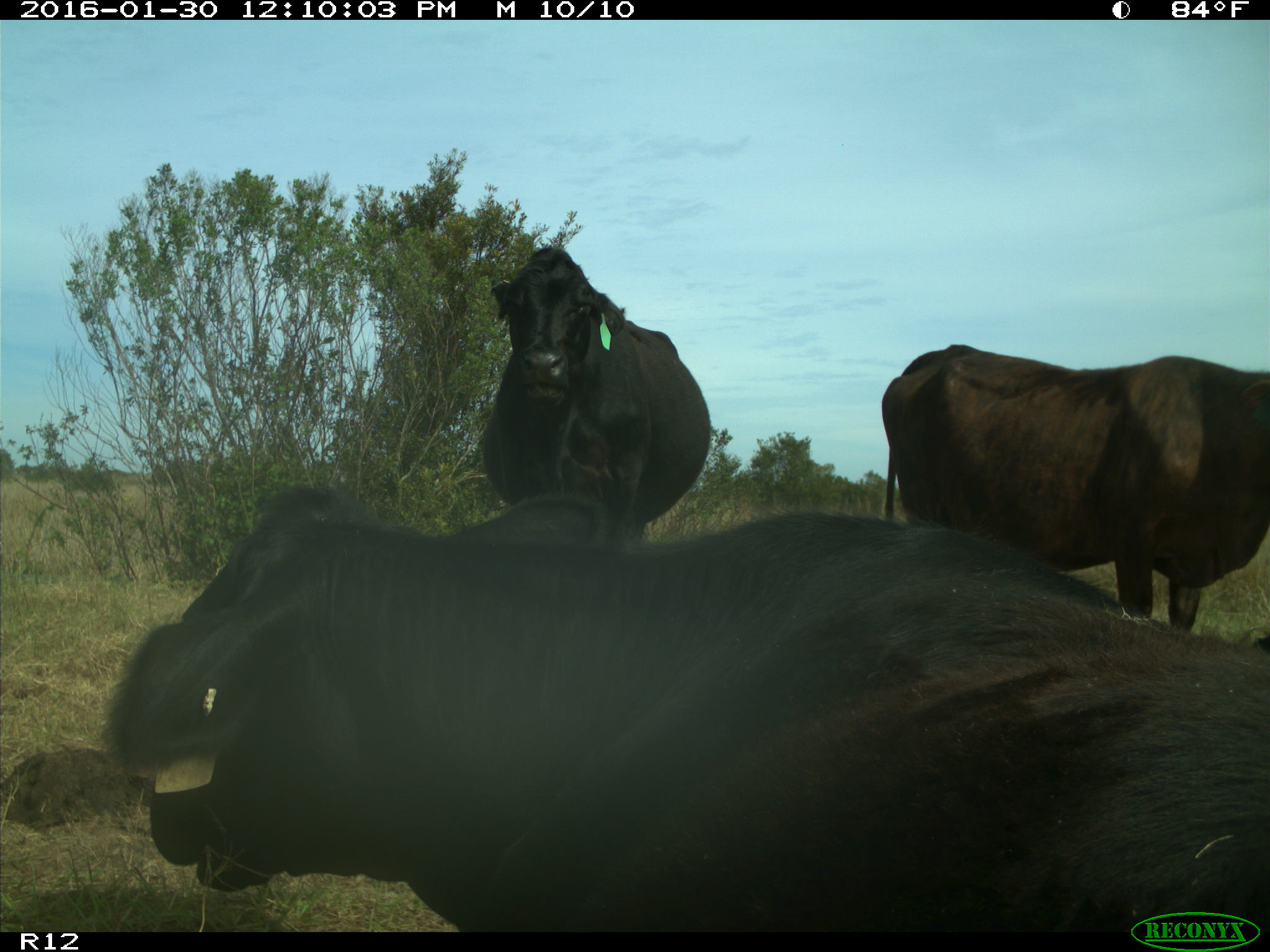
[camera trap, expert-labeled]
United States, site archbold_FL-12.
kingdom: Animalia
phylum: Chordata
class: Mammalia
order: Artiodactyla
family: Bovidae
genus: Bos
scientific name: Bos taurus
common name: domestic cow